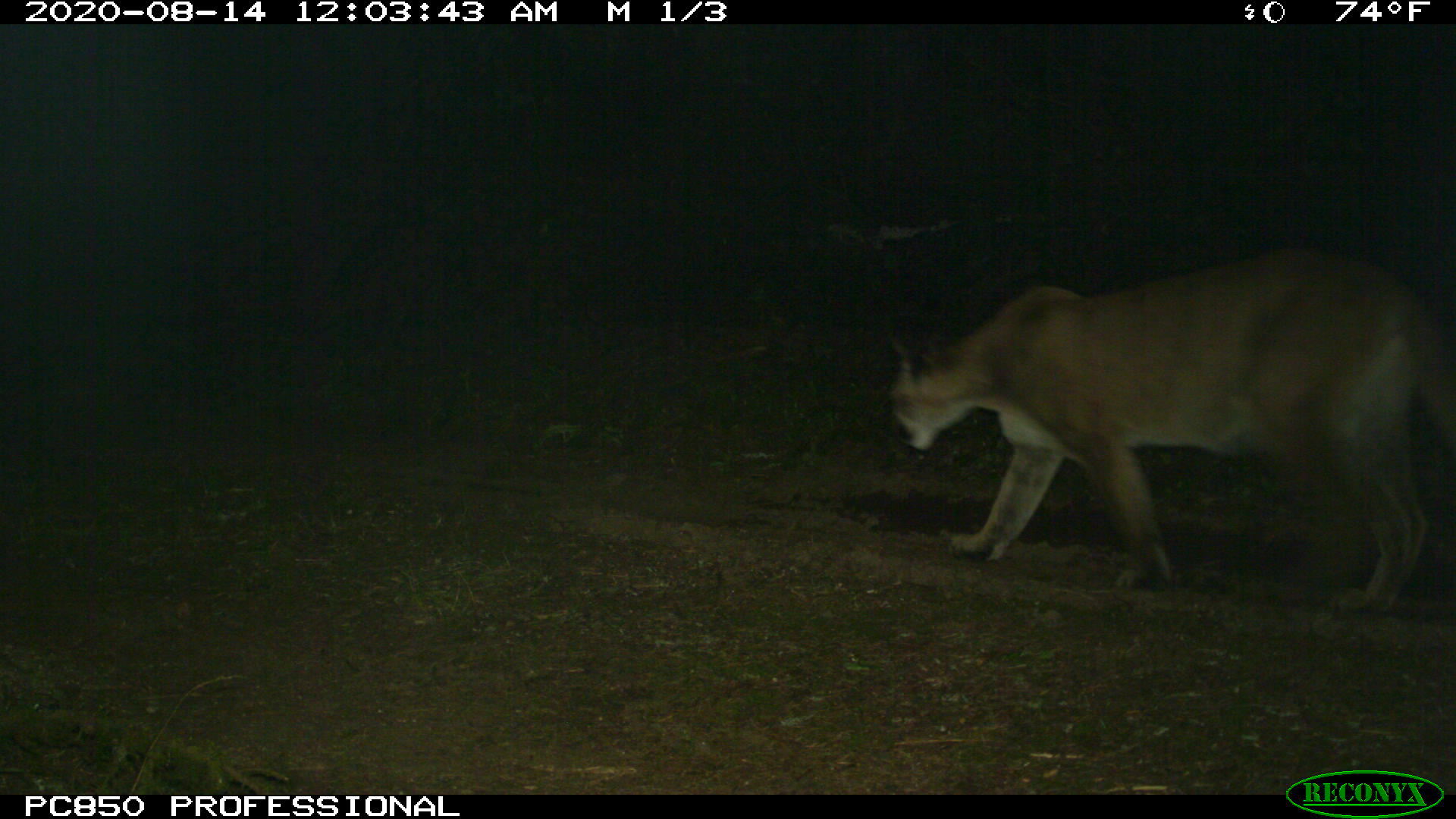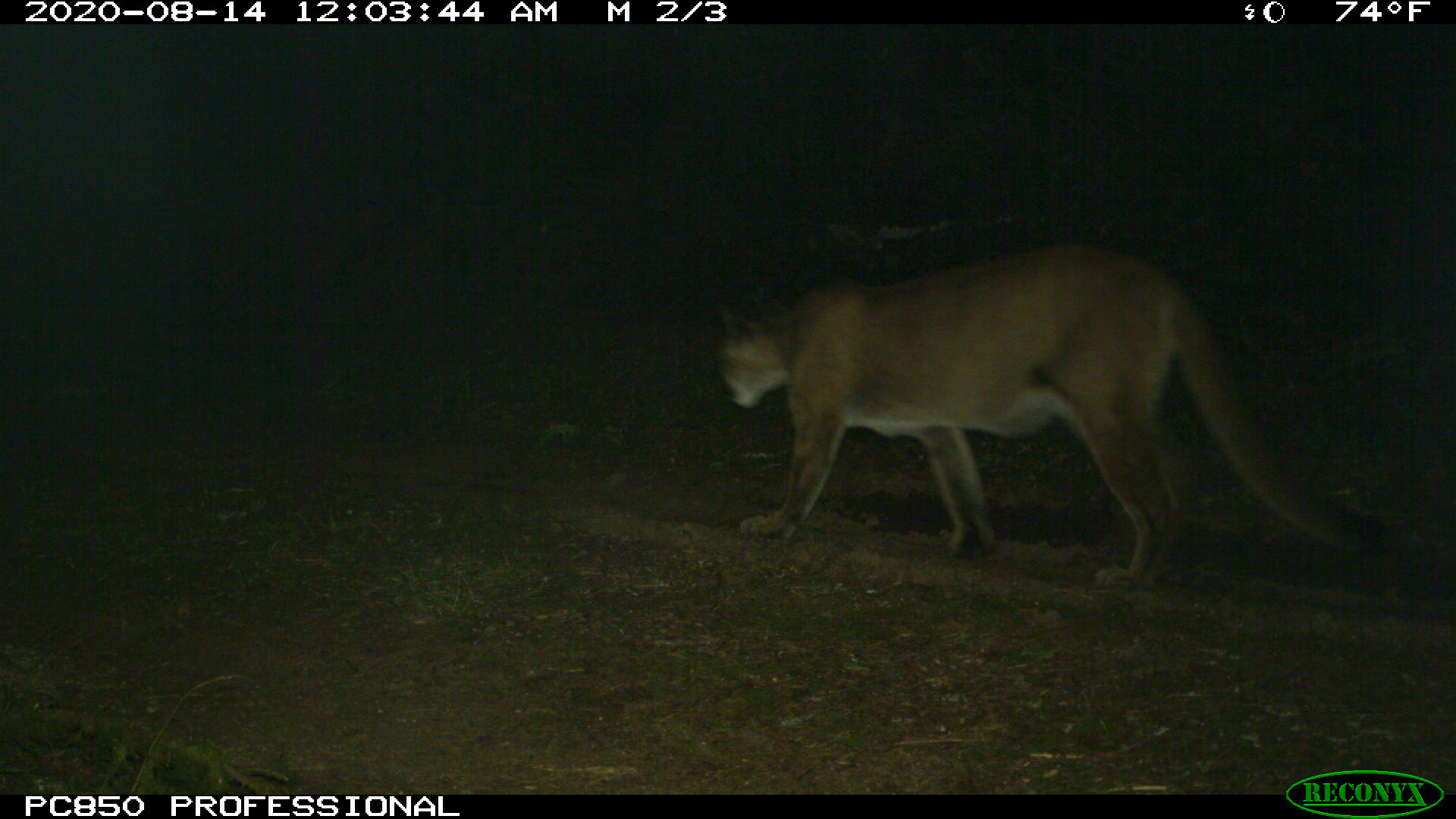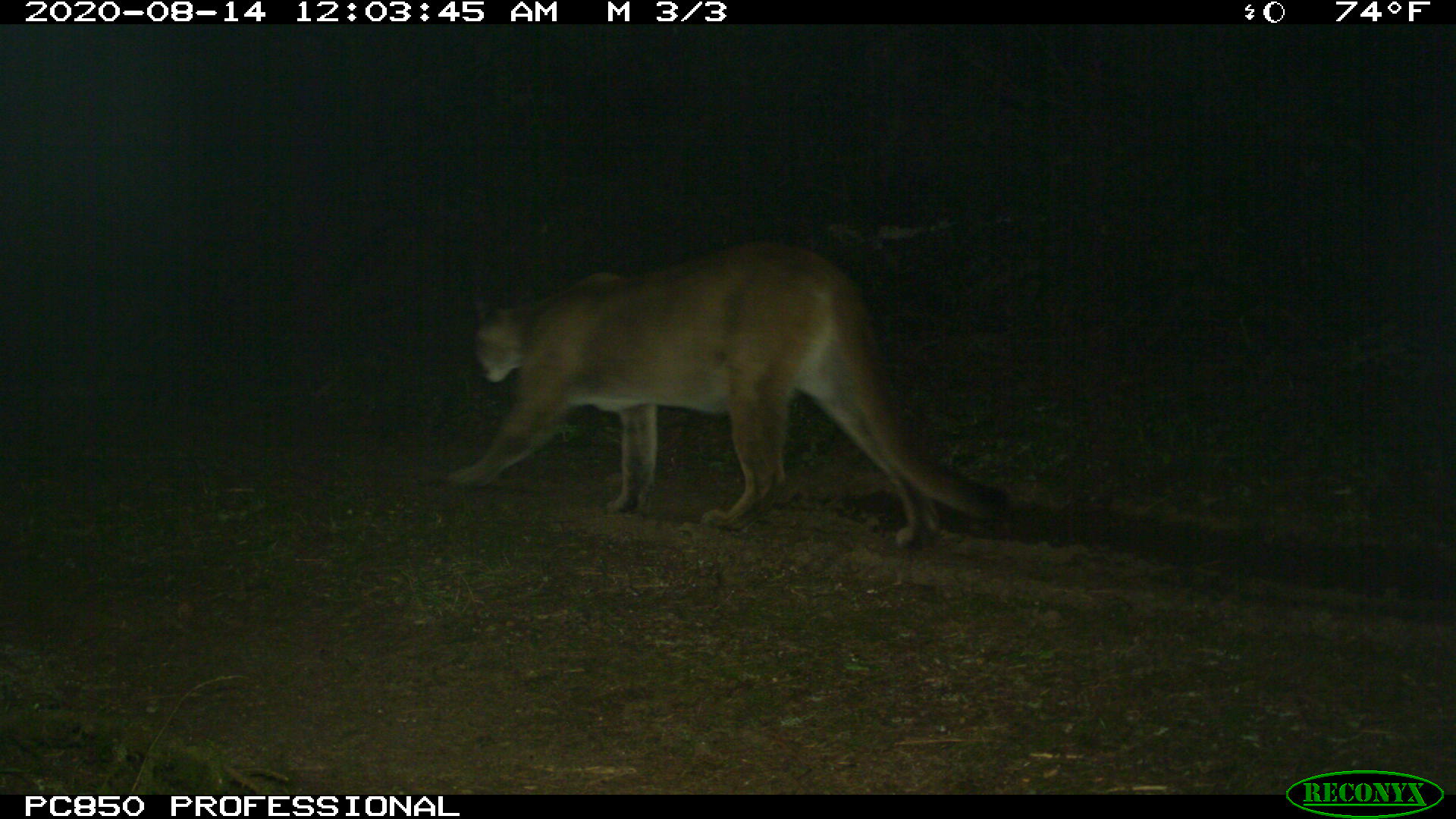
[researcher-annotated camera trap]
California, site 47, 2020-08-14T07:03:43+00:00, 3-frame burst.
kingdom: Animalia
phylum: Chordata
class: Mammalia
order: Carnivora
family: Felidae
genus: Puma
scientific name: Puma concolor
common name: puma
Puma (Puma concolor).